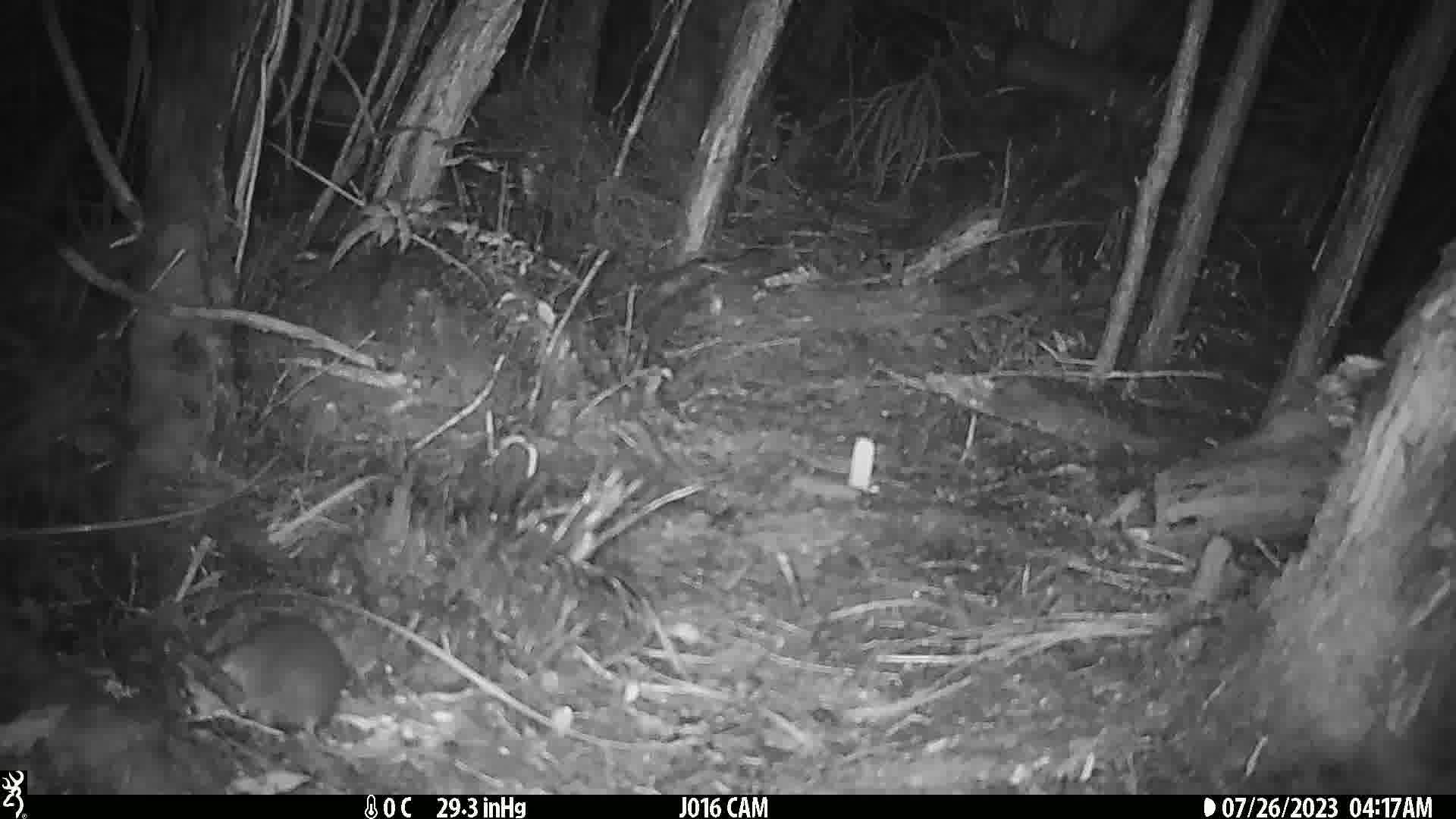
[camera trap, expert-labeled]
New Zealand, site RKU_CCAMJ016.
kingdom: Animalia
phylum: Chordata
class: Mammalia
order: Rodentia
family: Muridae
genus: Rattus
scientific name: Rattus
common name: rat